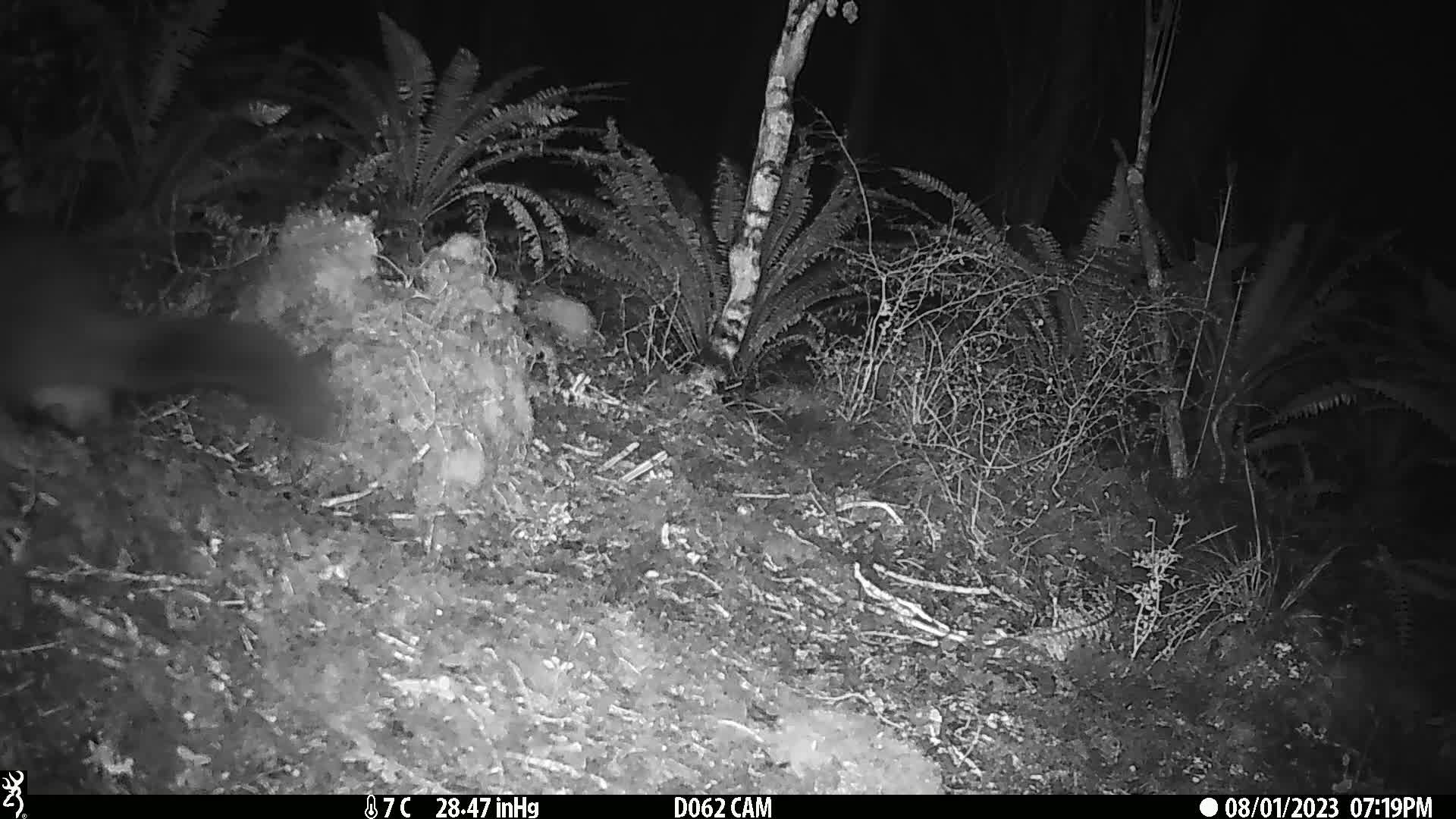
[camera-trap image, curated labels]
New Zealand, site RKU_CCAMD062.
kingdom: Animalia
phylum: Chordata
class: Mammalia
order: Diprotodontia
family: Phalangeridae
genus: Trichosurus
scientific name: Trichosurus vulpecula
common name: common brushtail possum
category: possum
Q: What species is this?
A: Possum (common brushtail possum) (Trichosurus vulpecula).